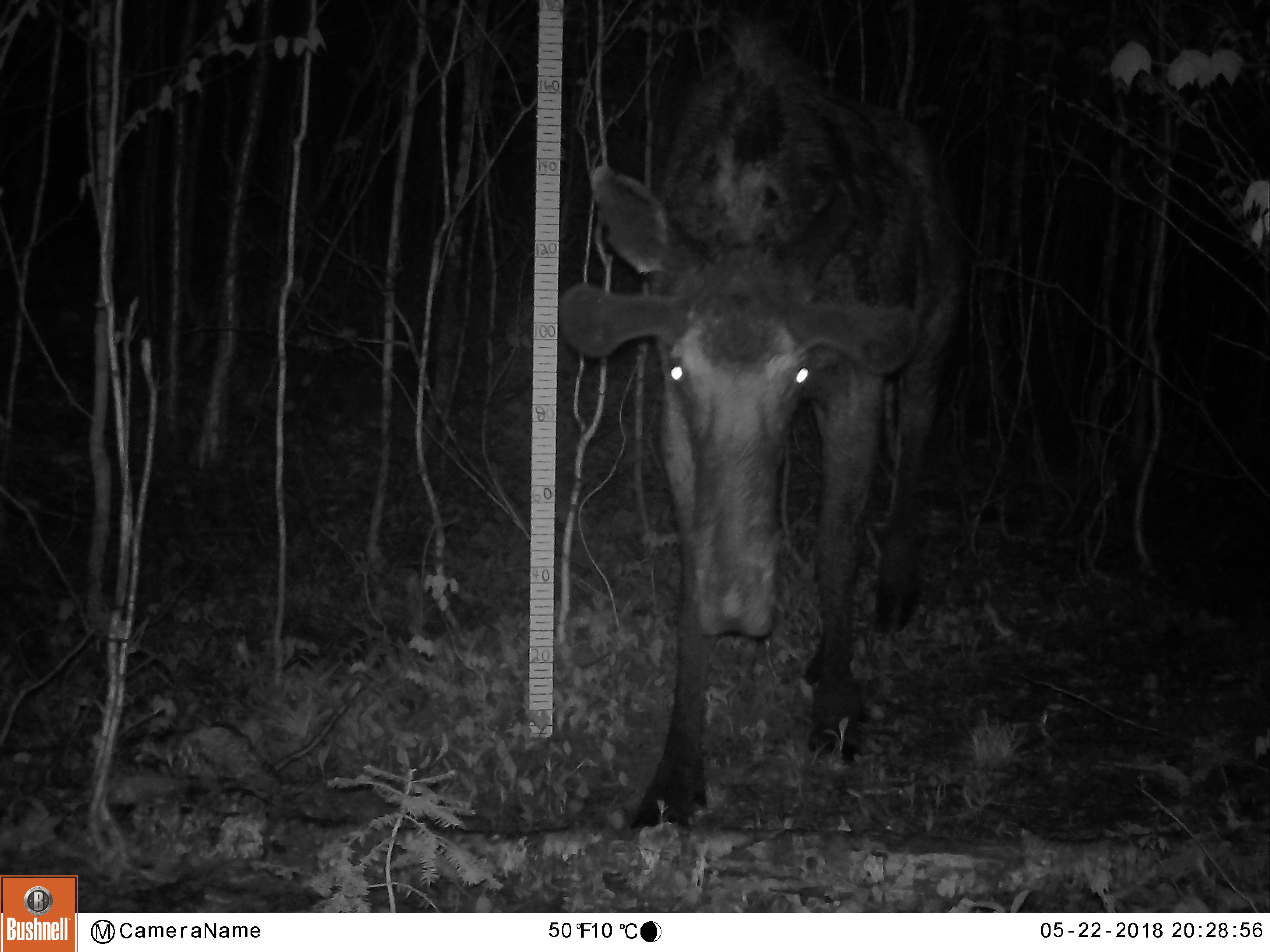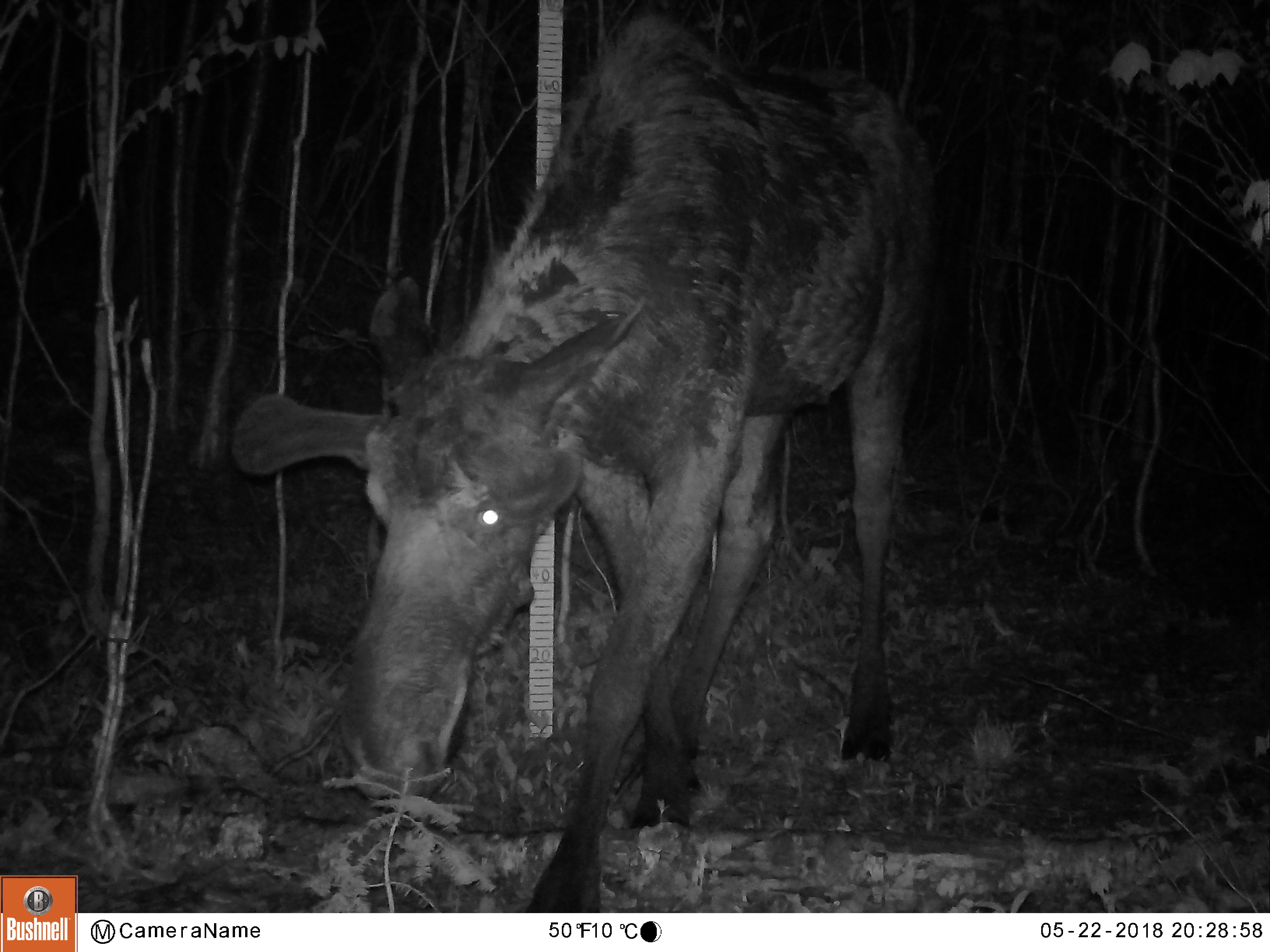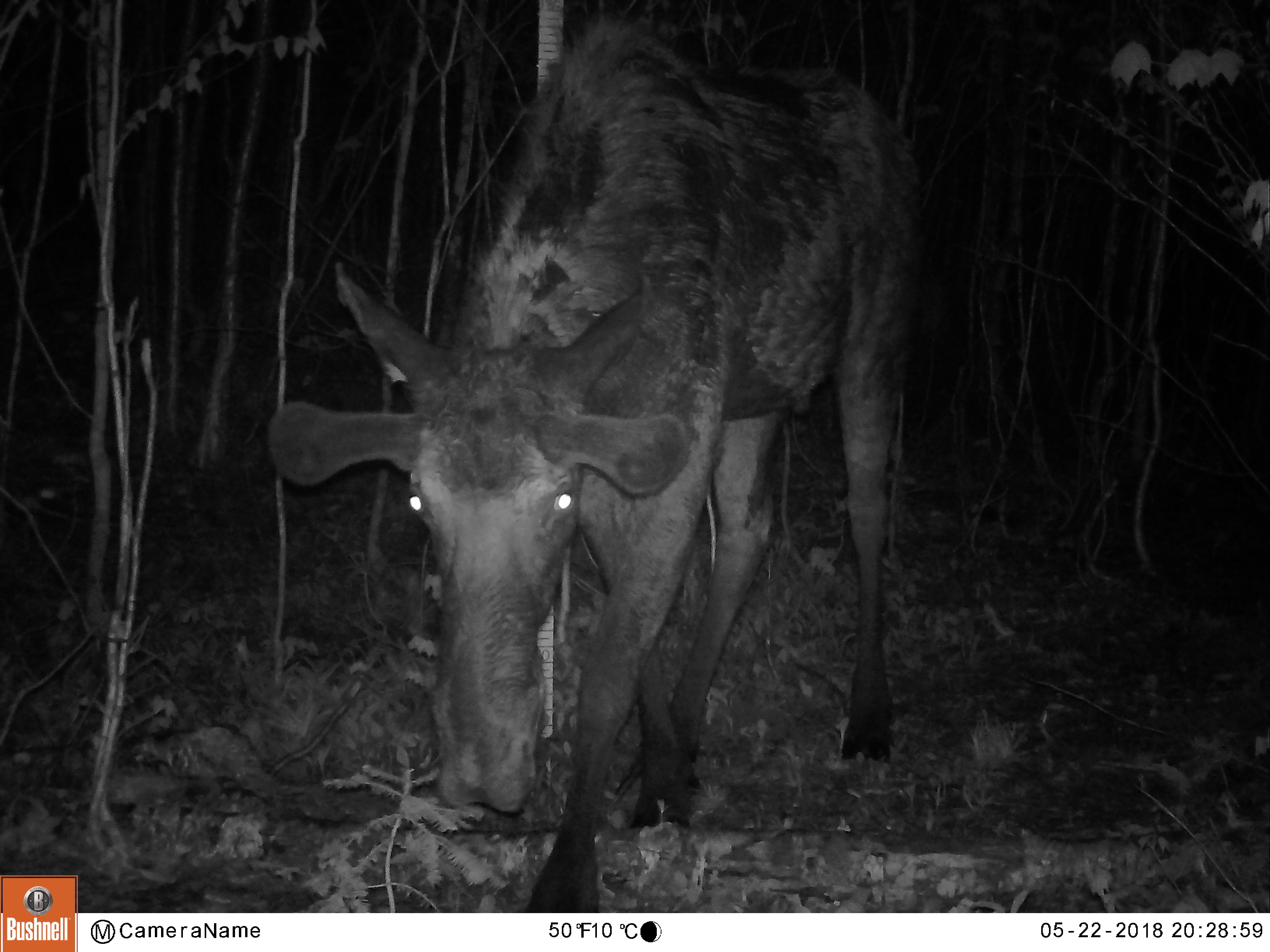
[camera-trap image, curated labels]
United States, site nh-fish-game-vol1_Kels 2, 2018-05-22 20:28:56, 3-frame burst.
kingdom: Animalia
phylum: Chordata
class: Mammalia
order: Artiodactyla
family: Cervidae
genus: Alces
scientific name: Alces alces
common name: moose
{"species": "moose (Alces alces)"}